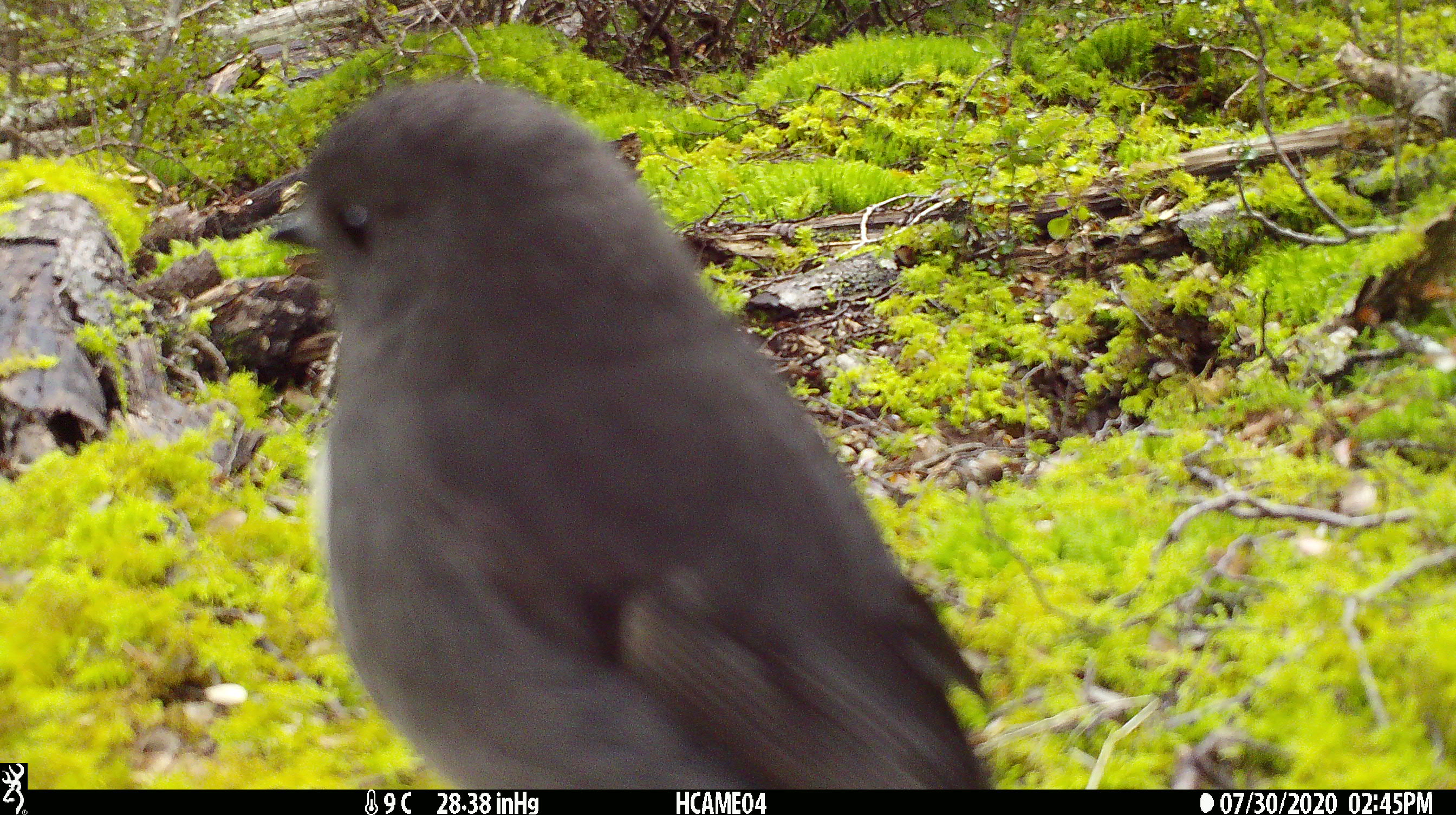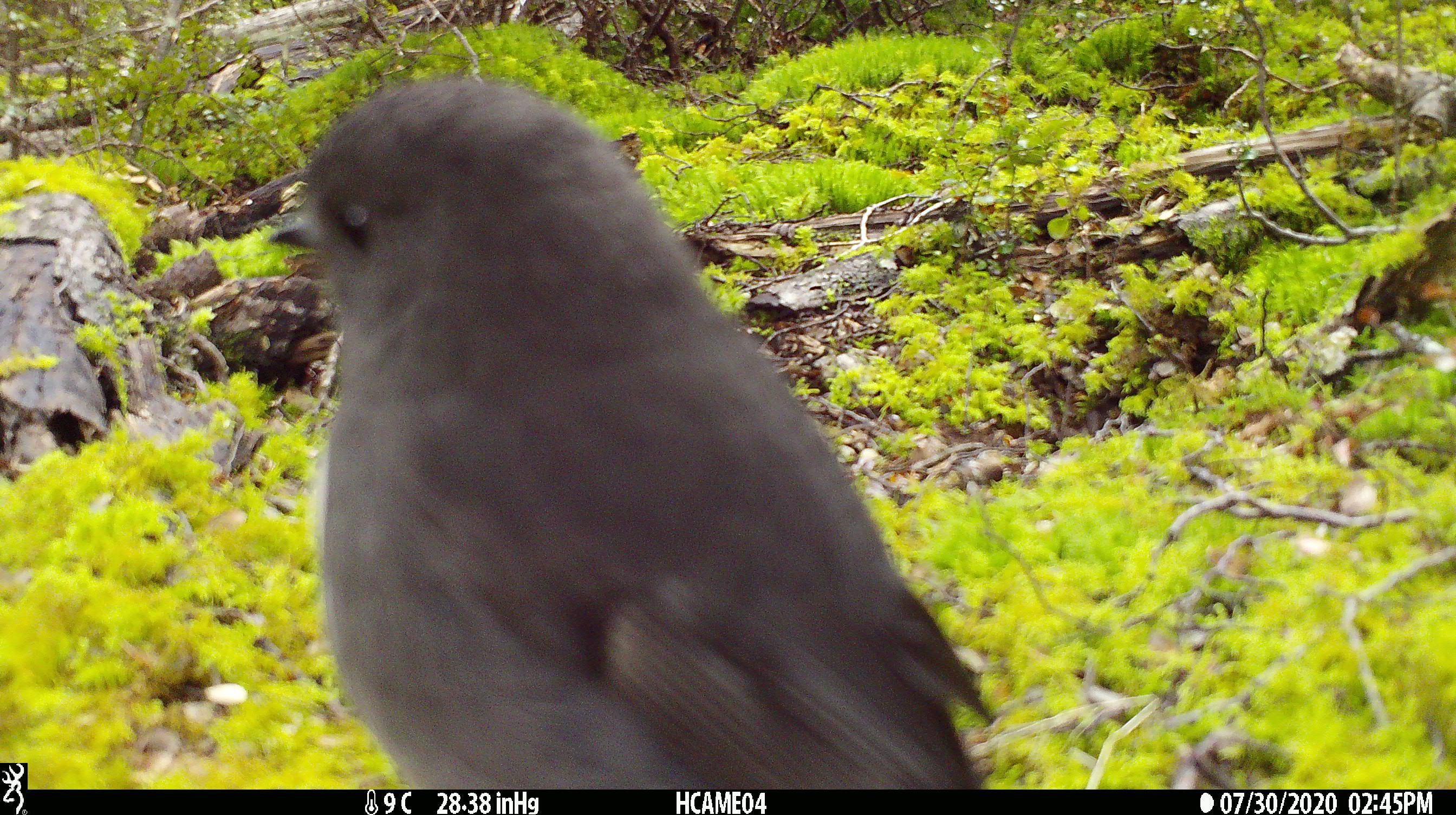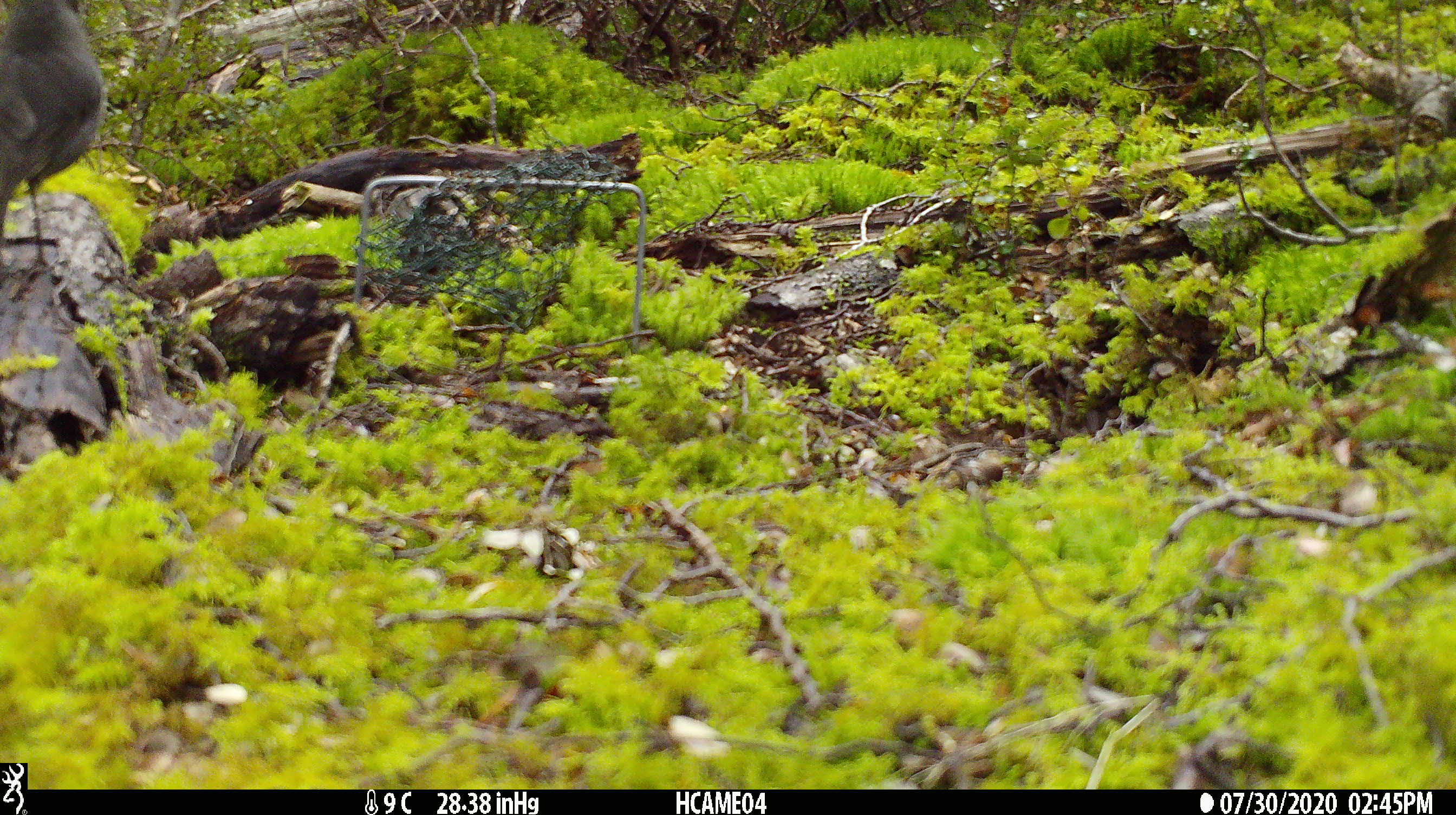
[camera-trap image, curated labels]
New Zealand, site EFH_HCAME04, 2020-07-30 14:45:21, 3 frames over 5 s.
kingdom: Animalia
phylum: Chordata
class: Aves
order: Passeriformes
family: Petroicidae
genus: Petroica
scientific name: Petroica australis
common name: new zealand robin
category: robin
Robin (new zealand robin) (Petroica australis).